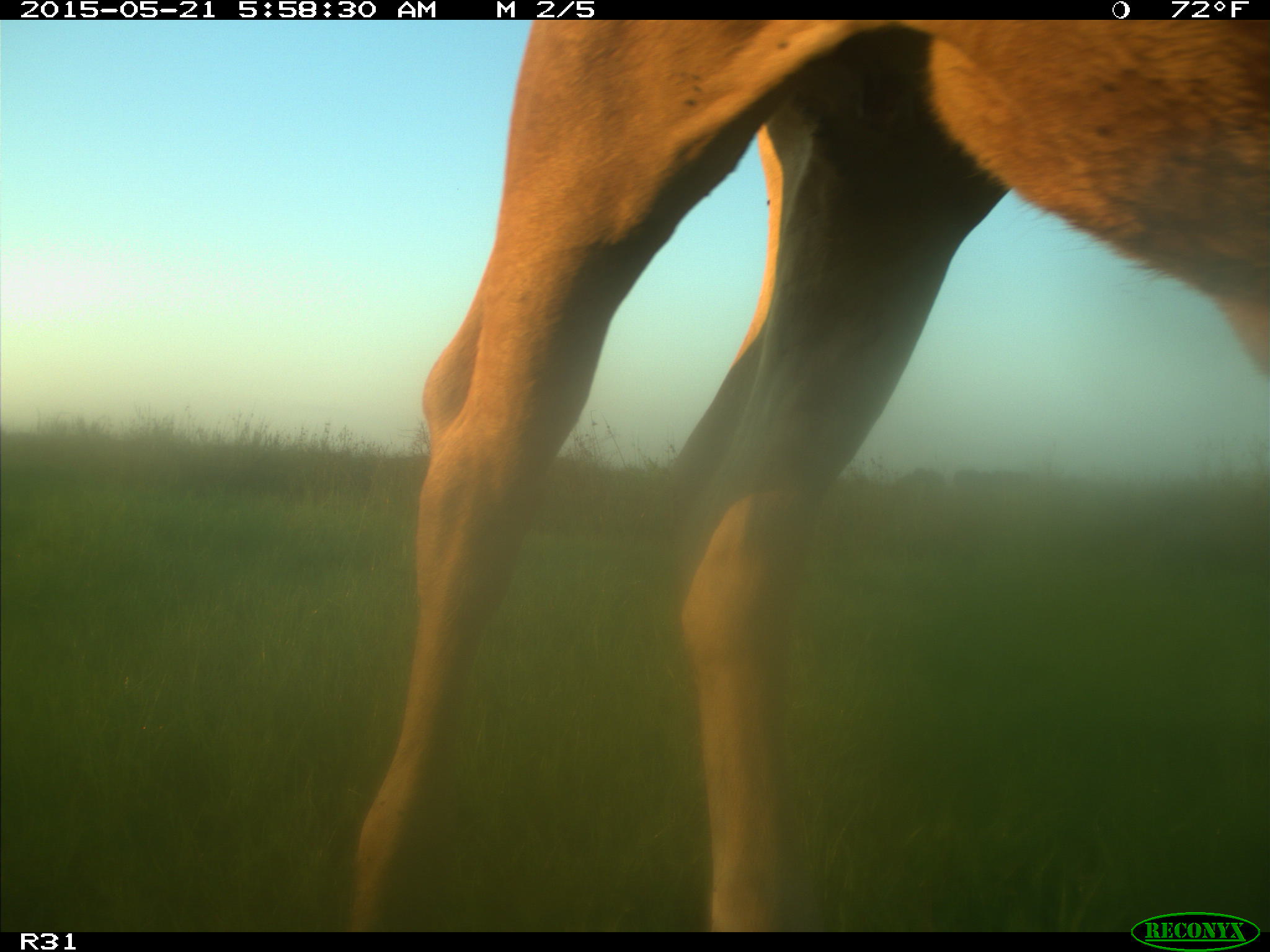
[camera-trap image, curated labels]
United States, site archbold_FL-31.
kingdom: Animalia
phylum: Chordata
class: Mammalia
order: Artiodactyla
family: Bovidae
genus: Bos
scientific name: Bos taurus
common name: domestic cow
Bos taurus (domestic cow).